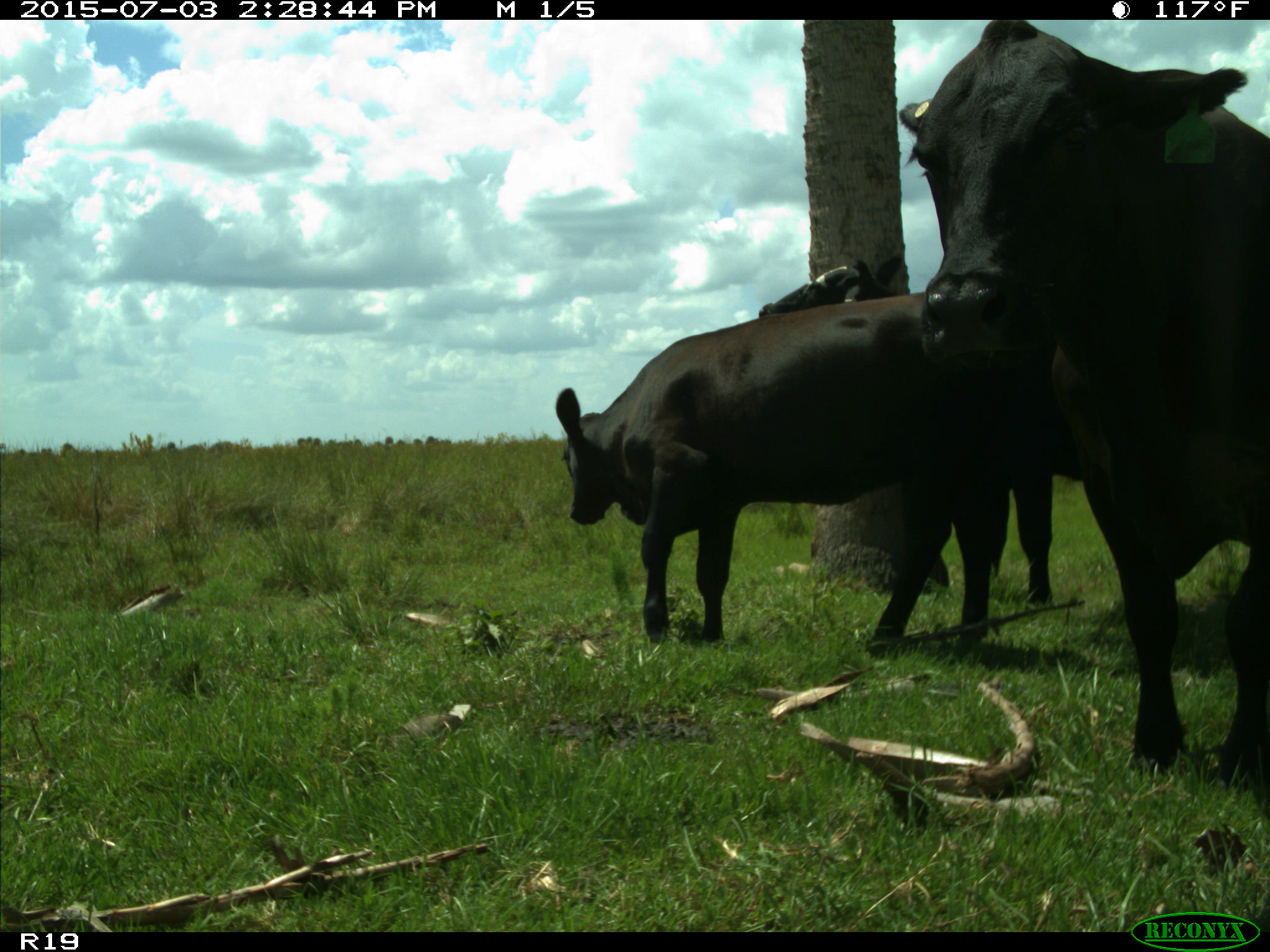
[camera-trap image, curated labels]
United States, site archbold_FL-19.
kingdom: Animalia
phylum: Chordata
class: Mammalia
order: Artiodactyla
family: Bovidae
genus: Bos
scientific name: Bos taurus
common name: domestic cow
Bos taurus (domestic cow).